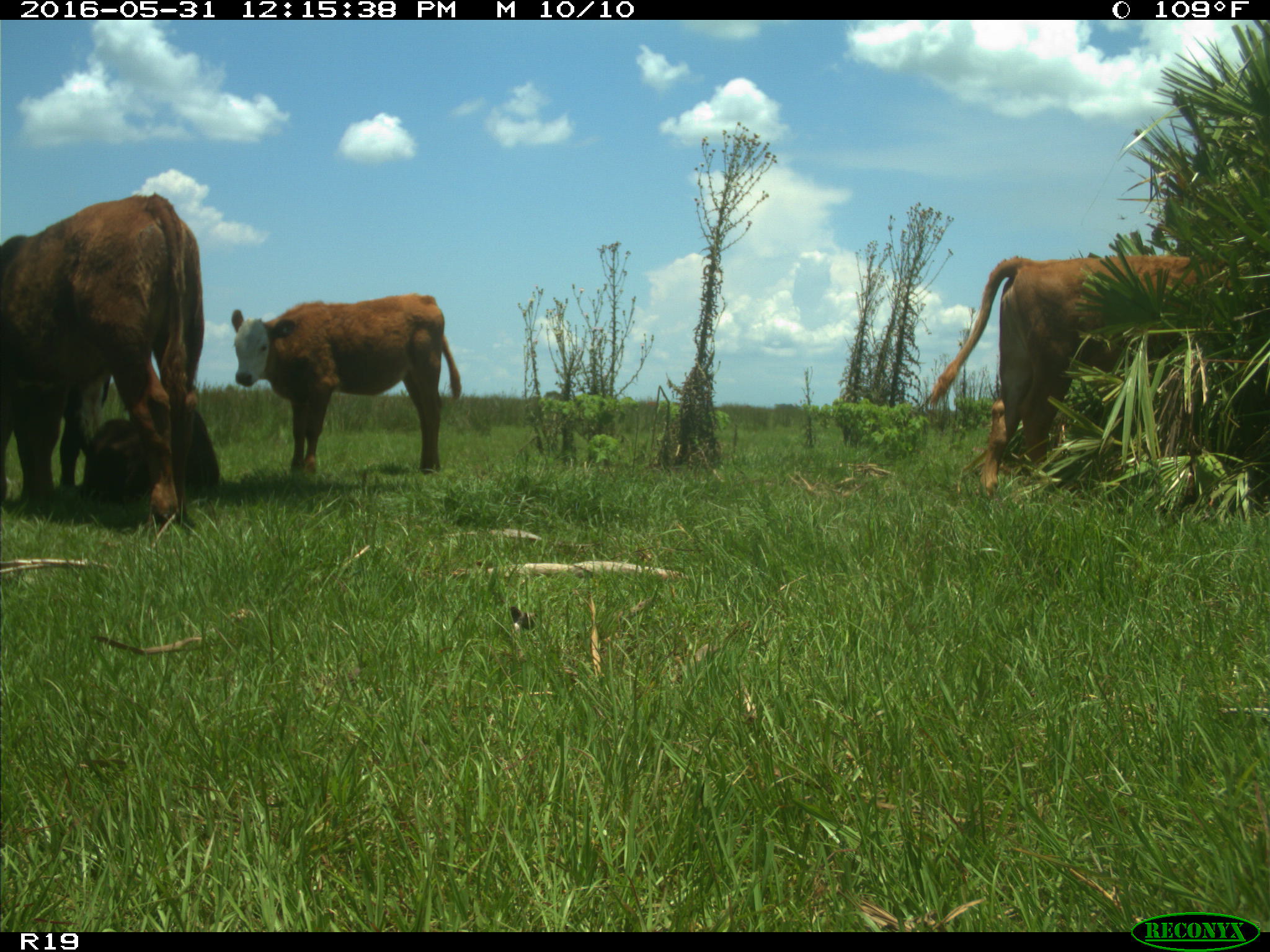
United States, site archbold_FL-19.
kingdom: Animalia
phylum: Chordata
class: Mammalia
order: Artiodactyla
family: Bovidae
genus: Bos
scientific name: Bos taurus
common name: domestic cow